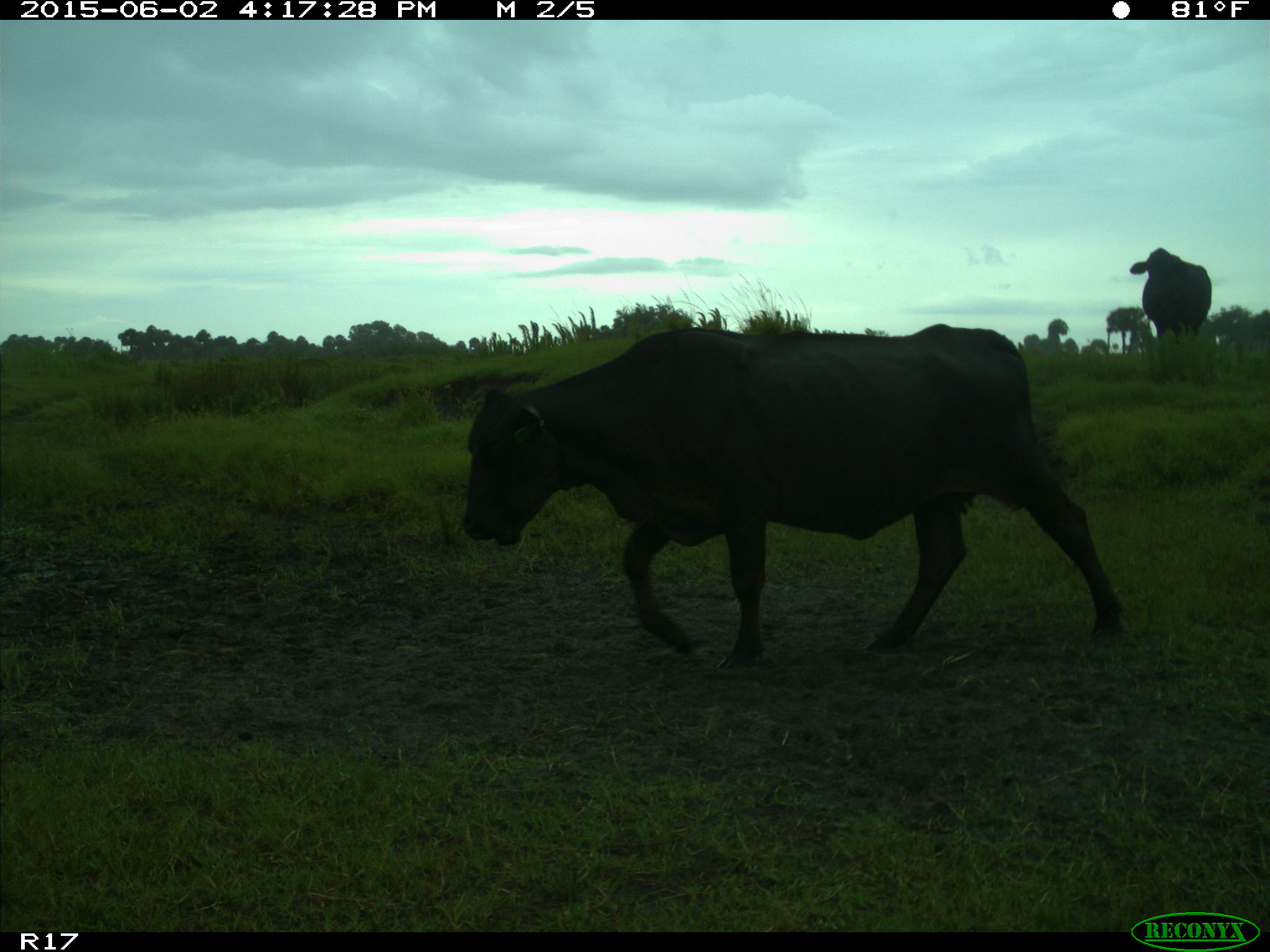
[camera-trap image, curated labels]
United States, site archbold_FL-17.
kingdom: Animalia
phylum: Chordata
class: Mammalia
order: Artiodactyla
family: Bovidae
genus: Bos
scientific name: Bos taurus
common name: domestic cow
Bos taurus (domestic cow).